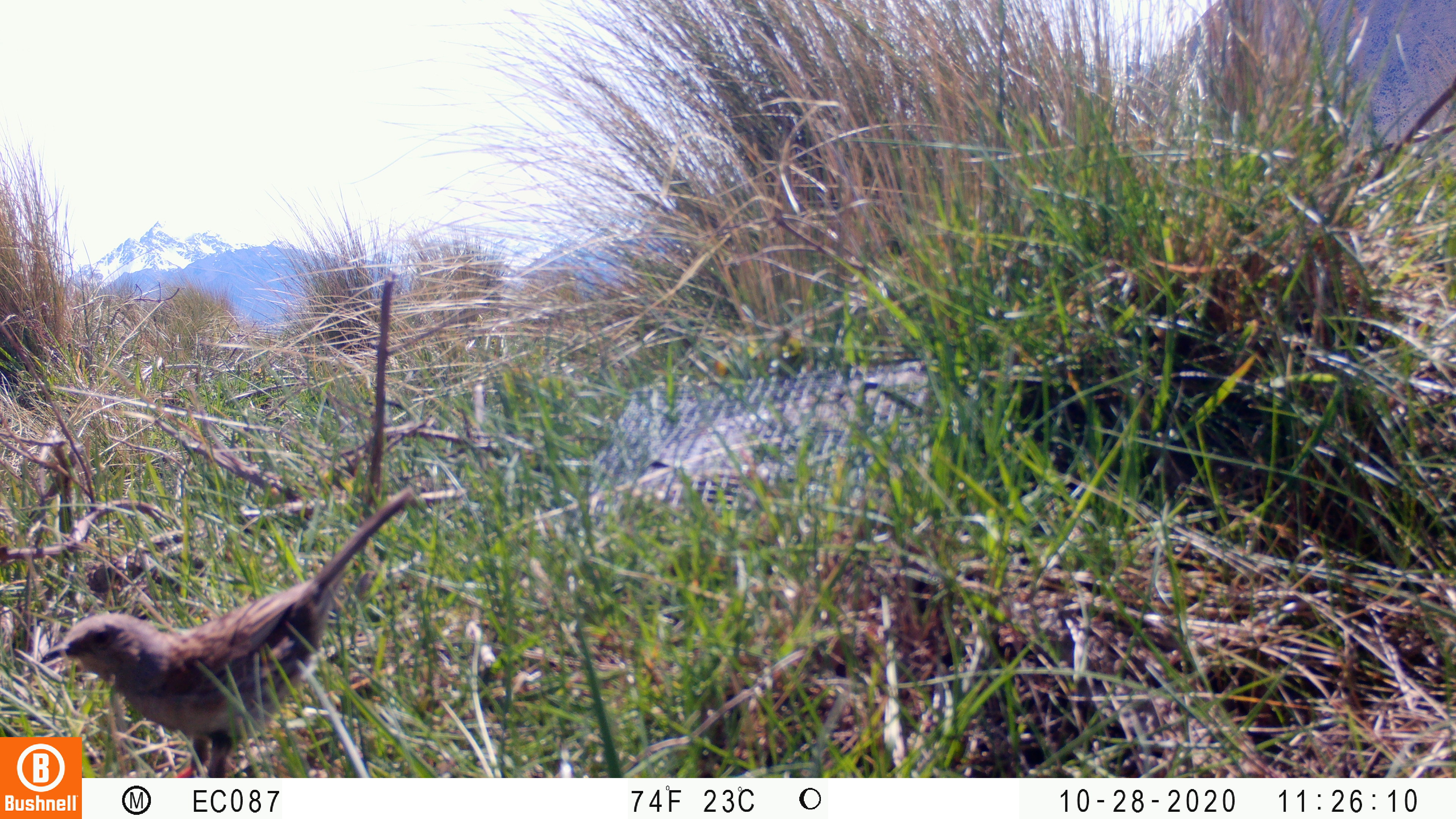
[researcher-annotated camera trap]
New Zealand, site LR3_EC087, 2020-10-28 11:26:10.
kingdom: Animalia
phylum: Chordata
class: Aves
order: Passeriformes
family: Prunellidae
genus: Prunella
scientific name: Prunella modularis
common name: dunnock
Dunnock (Prunella modularis).